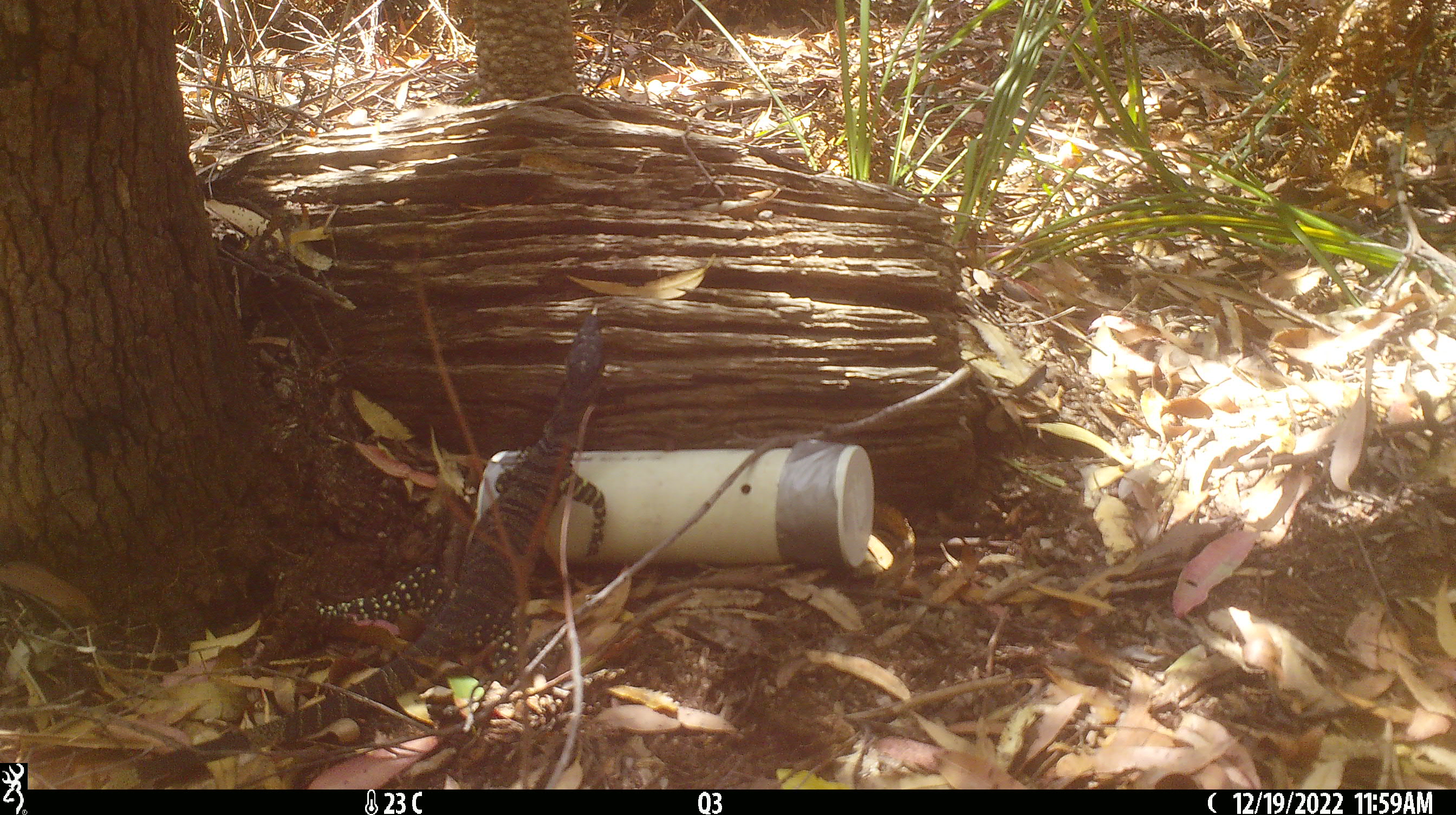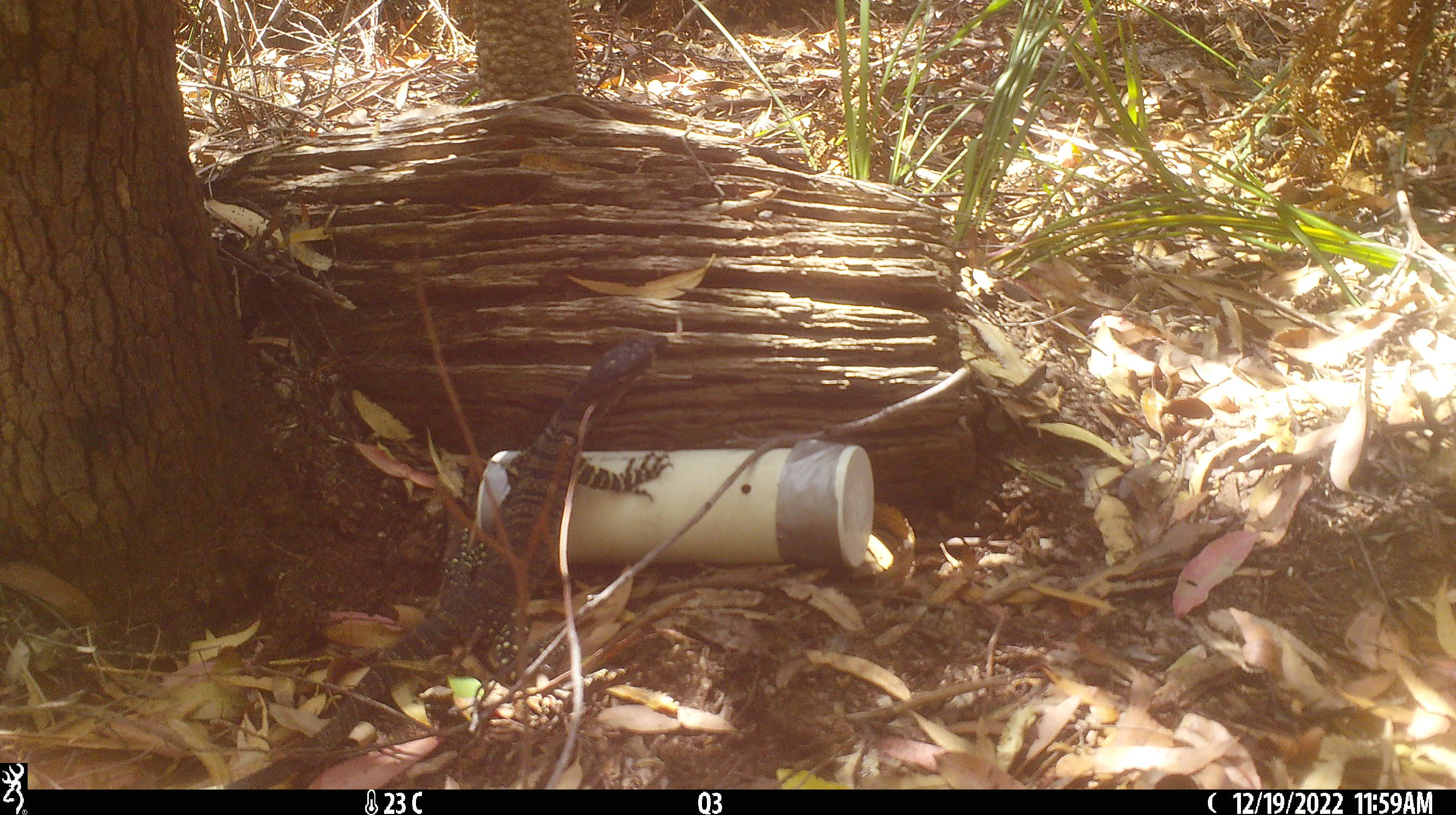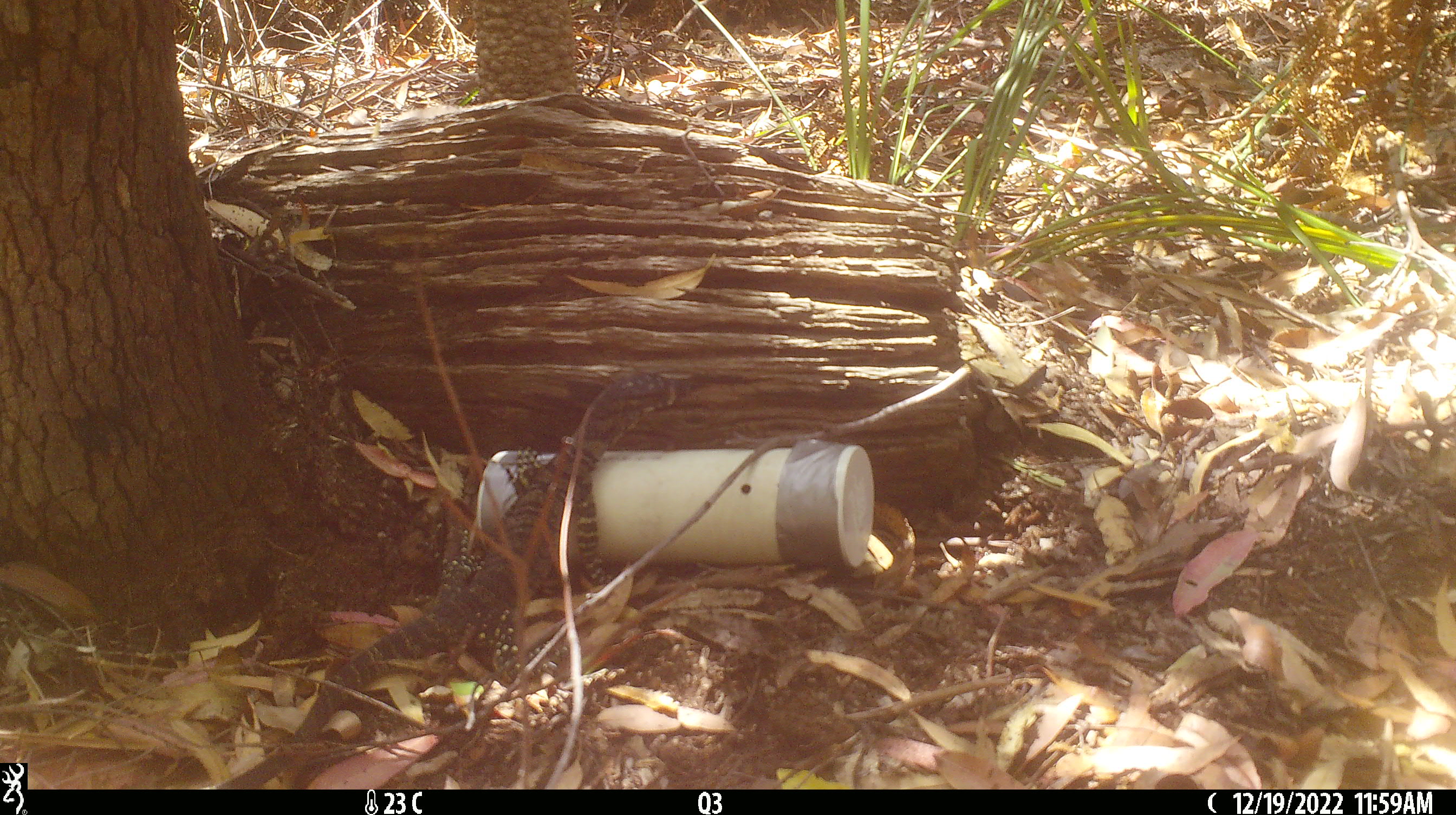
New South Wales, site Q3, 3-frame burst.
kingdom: Animalia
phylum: Chordata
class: Reptilia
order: Squamata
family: Varanidae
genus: Varanus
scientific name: Varanus varius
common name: lace monitor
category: goanna